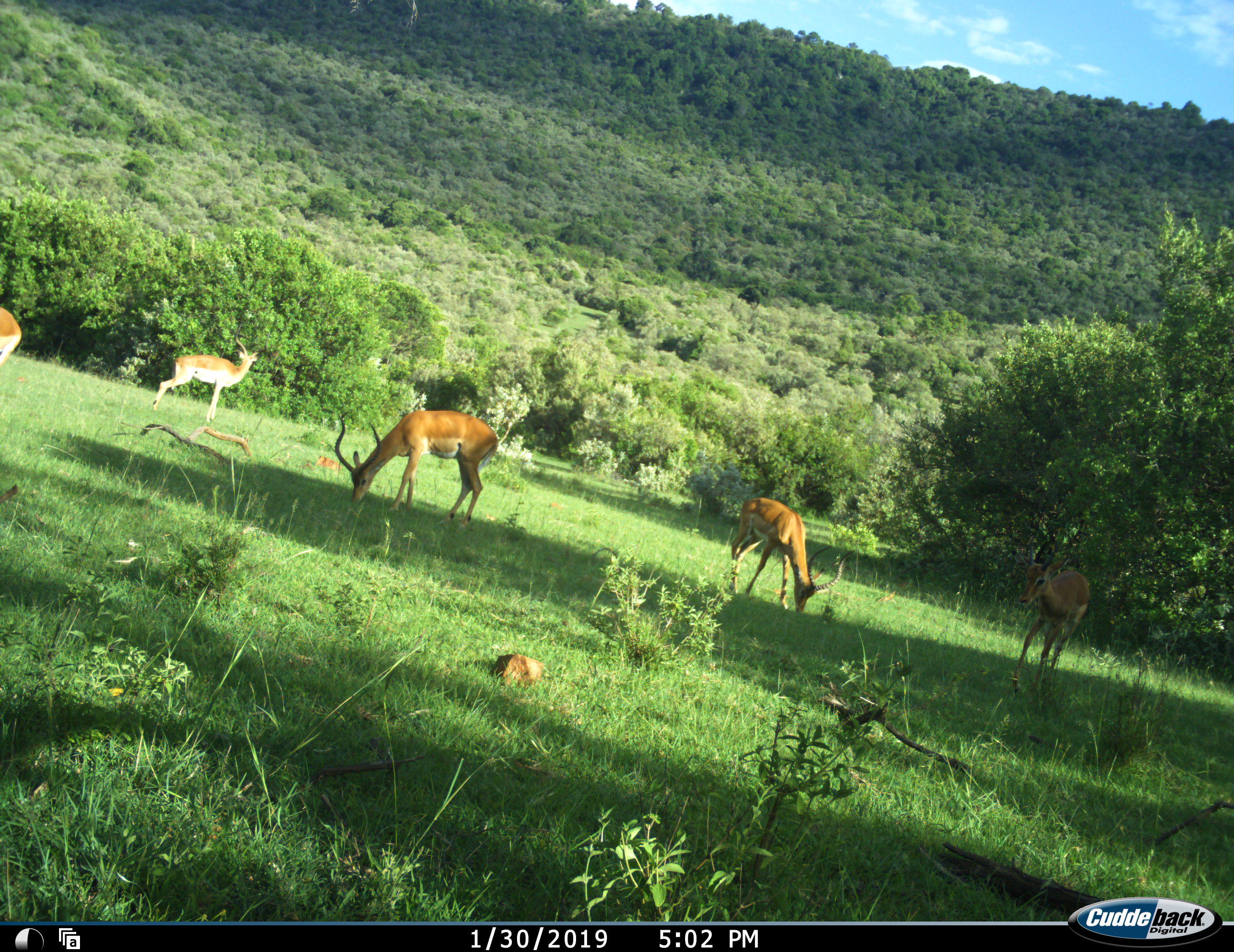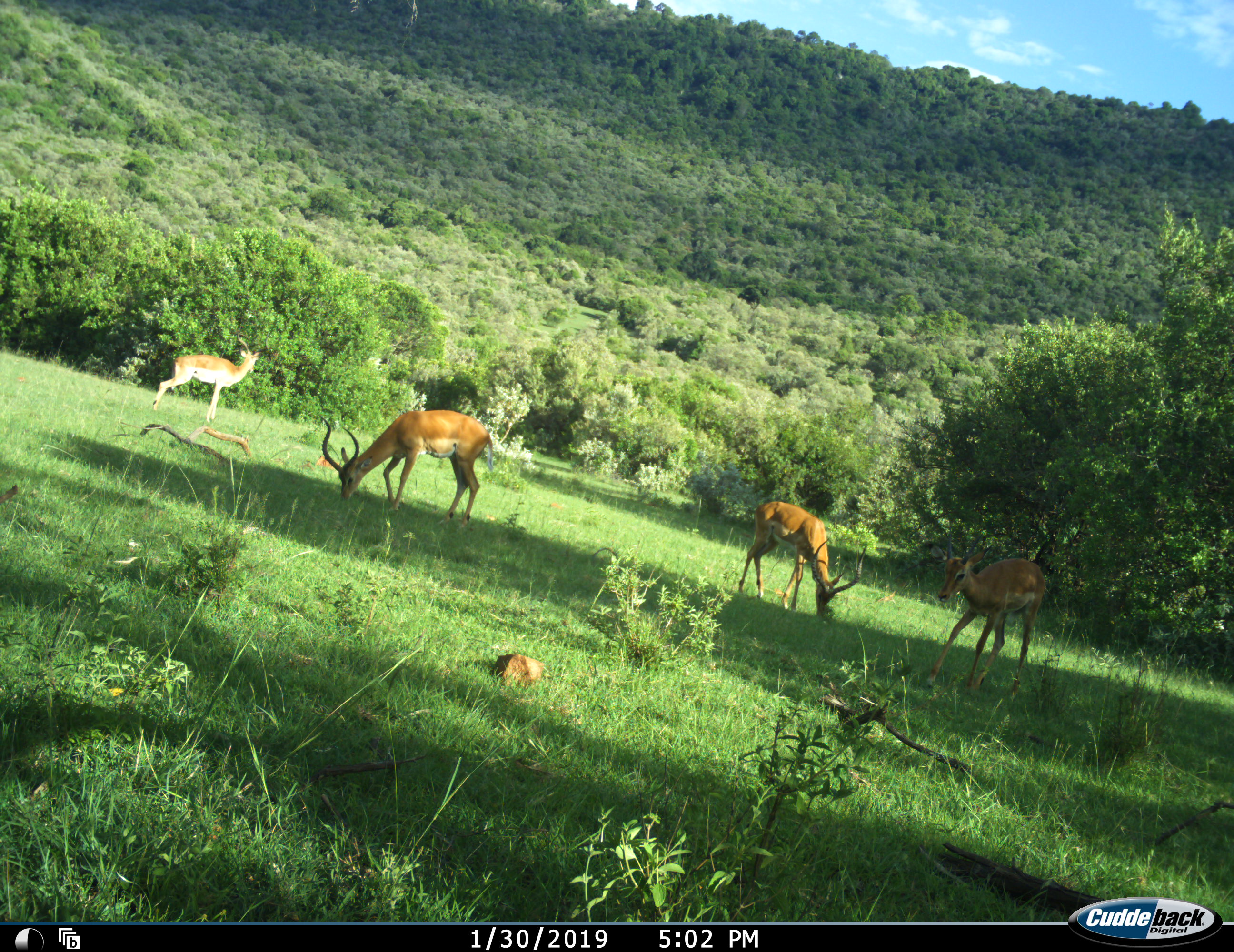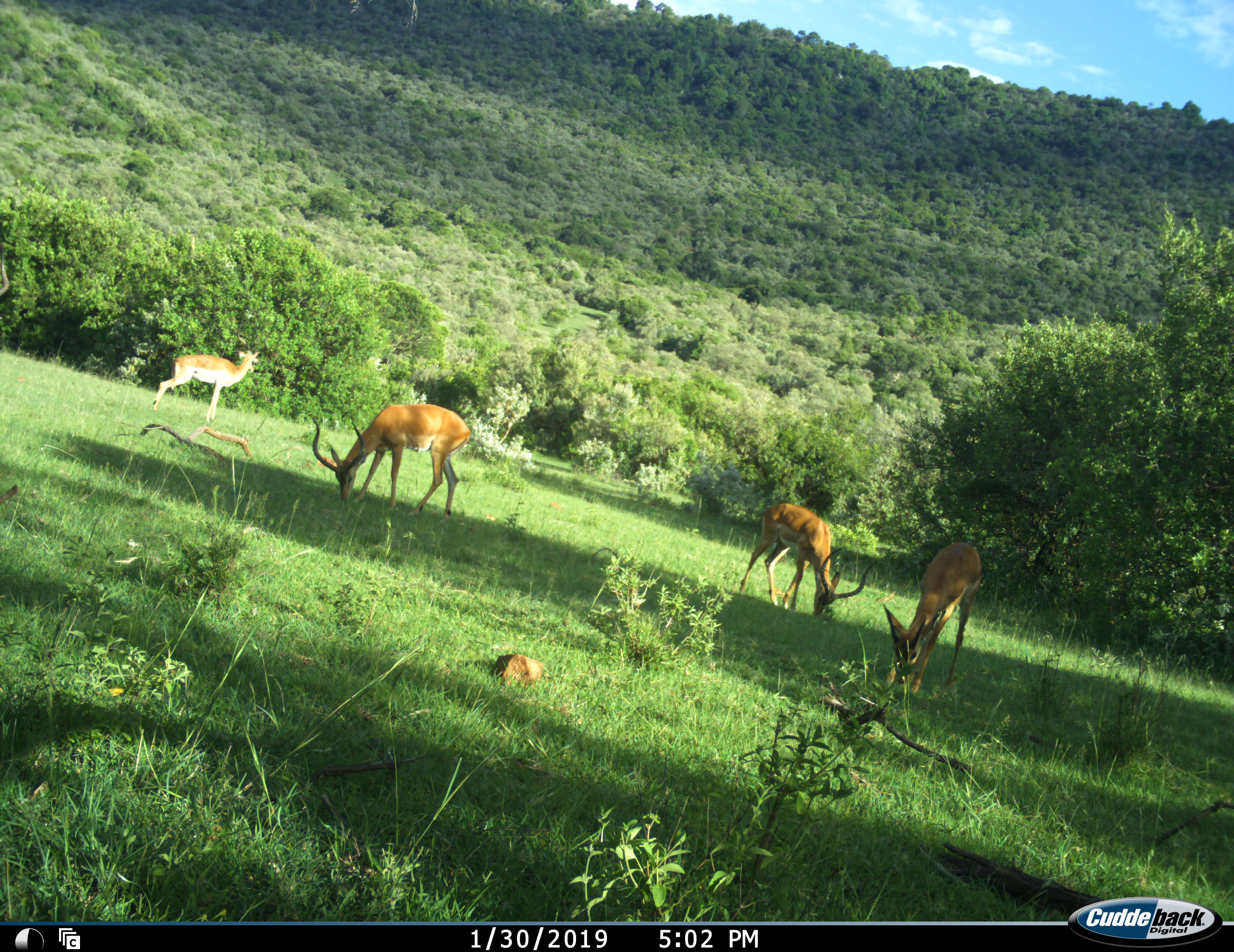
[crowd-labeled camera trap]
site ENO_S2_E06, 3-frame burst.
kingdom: Animalia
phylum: Chordata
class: Mammalia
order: Artiodactyla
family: Bovidae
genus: Aepyceros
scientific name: Aepyceros melampus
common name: impala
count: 5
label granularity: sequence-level